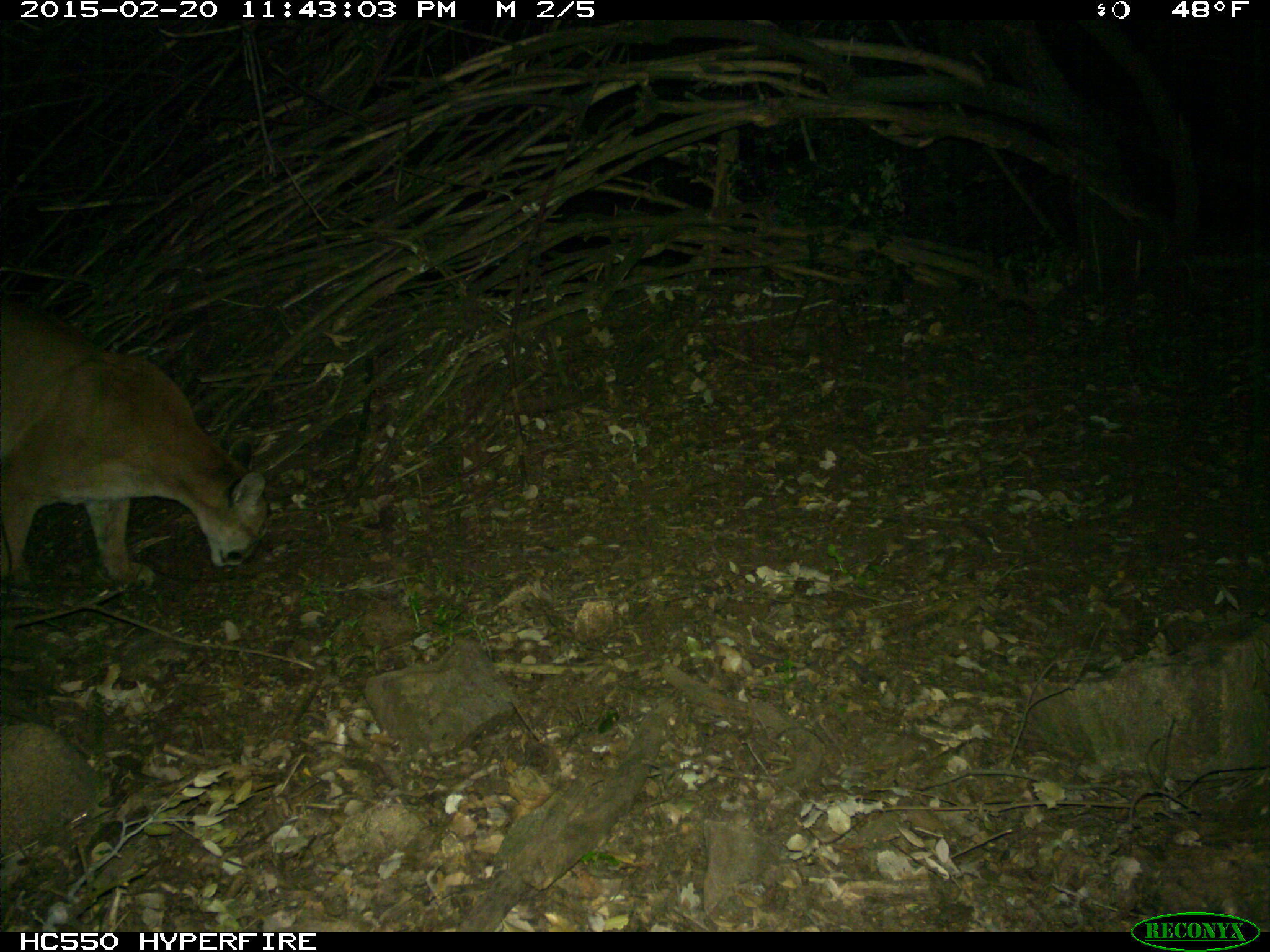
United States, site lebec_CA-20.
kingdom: Animalia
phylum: Chordata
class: Mammalia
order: Carnivora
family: Felidae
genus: Puma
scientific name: Puma concolor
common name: mountain lion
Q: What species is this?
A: Puma concolor (mountain lion).